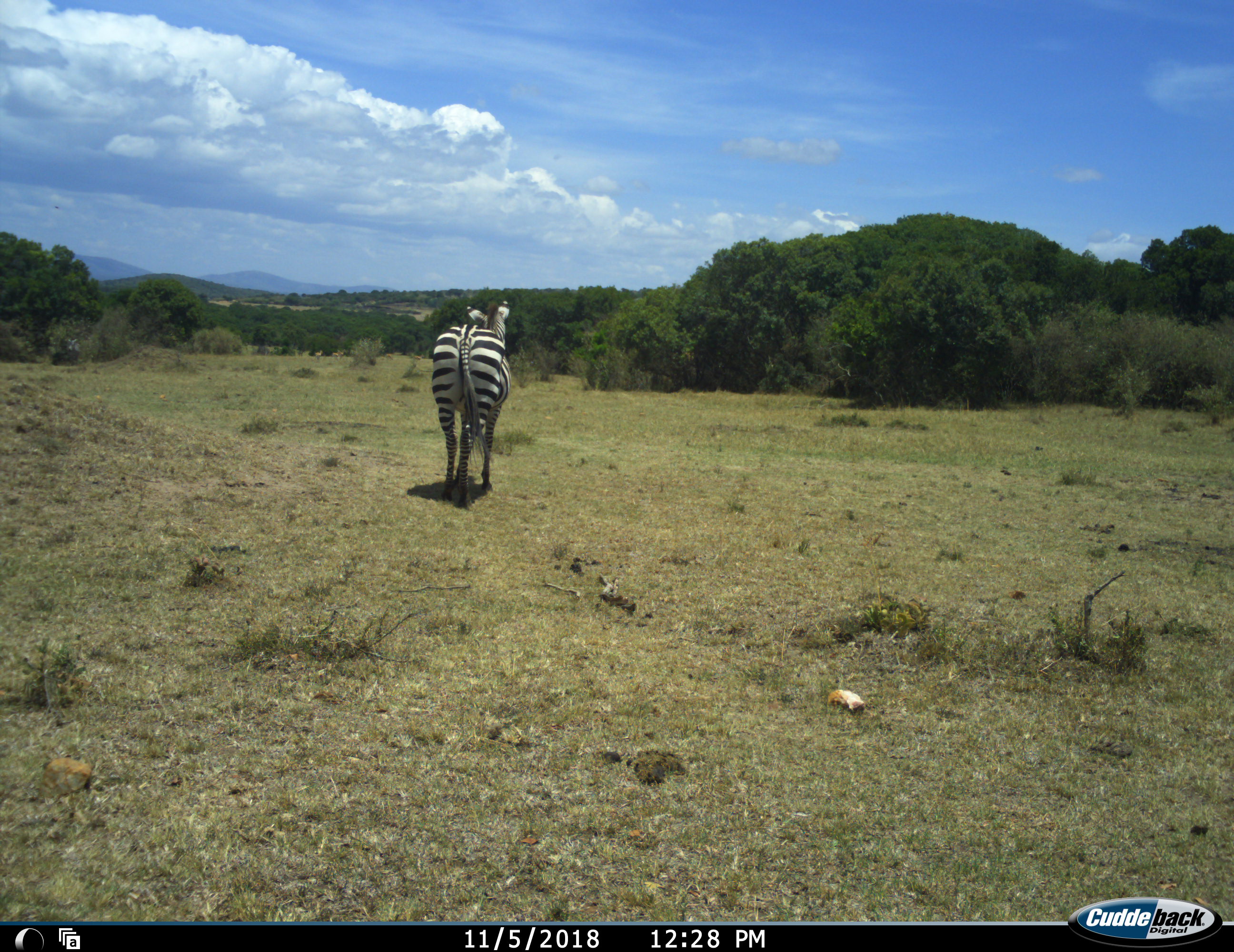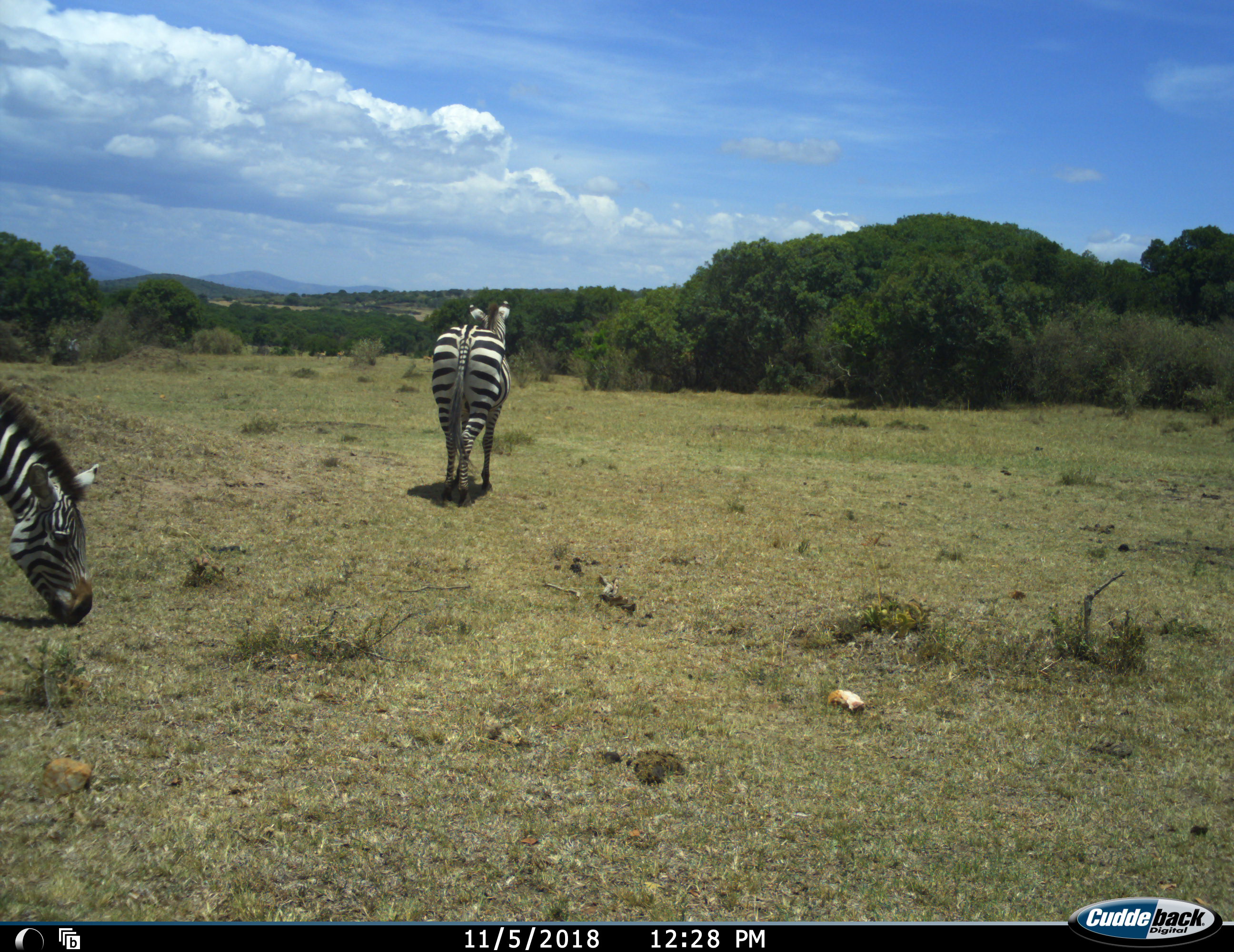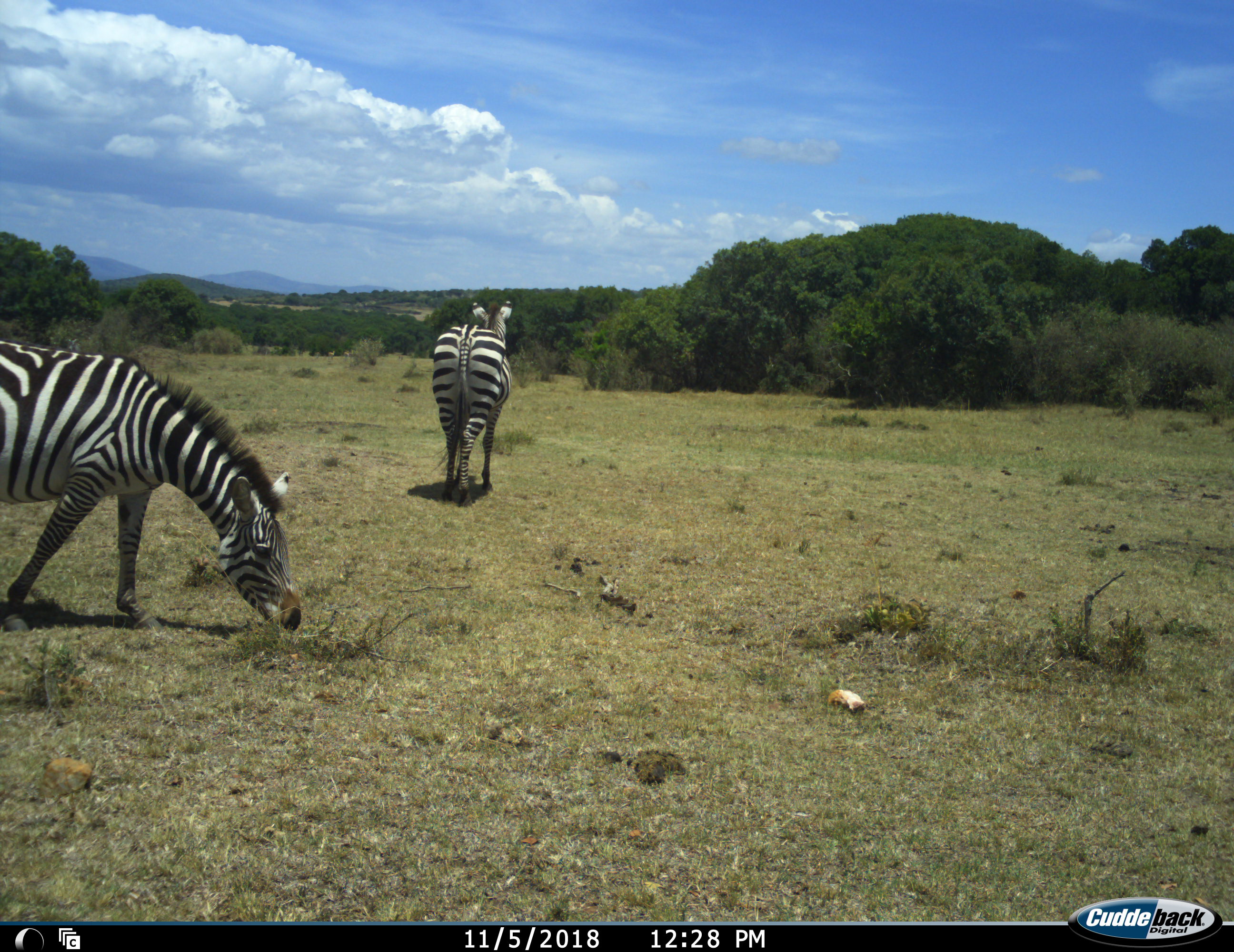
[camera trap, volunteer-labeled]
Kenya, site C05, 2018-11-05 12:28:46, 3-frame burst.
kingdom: Animalia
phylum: Chordata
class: Mammalia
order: Perissodactyla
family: Equidae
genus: Equus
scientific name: Equus quagga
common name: plains zebra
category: zebra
Zebra (plains zebra) (Equus quagga), count 2. Behavior (volunteer vote fractions): standing 40%, resting 10%, moving 80%, interacting 0%. Young present (vote fraction): 0%. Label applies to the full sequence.